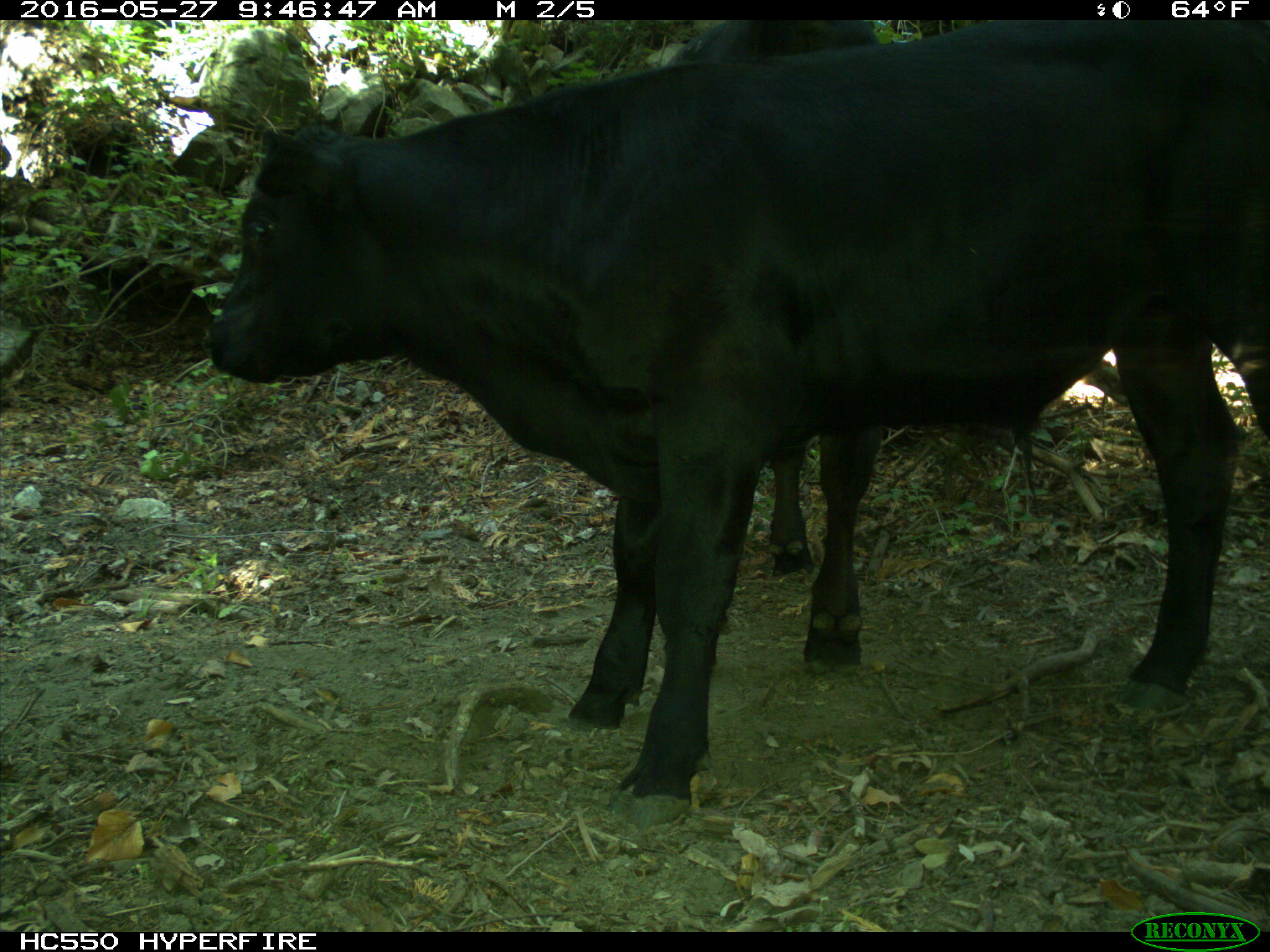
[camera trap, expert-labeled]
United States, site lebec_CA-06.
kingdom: Animalia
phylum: Chordata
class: Mammalia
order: Artiodactyla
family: Bovidae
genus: Bos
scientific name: Bos taurus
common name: domestic cow